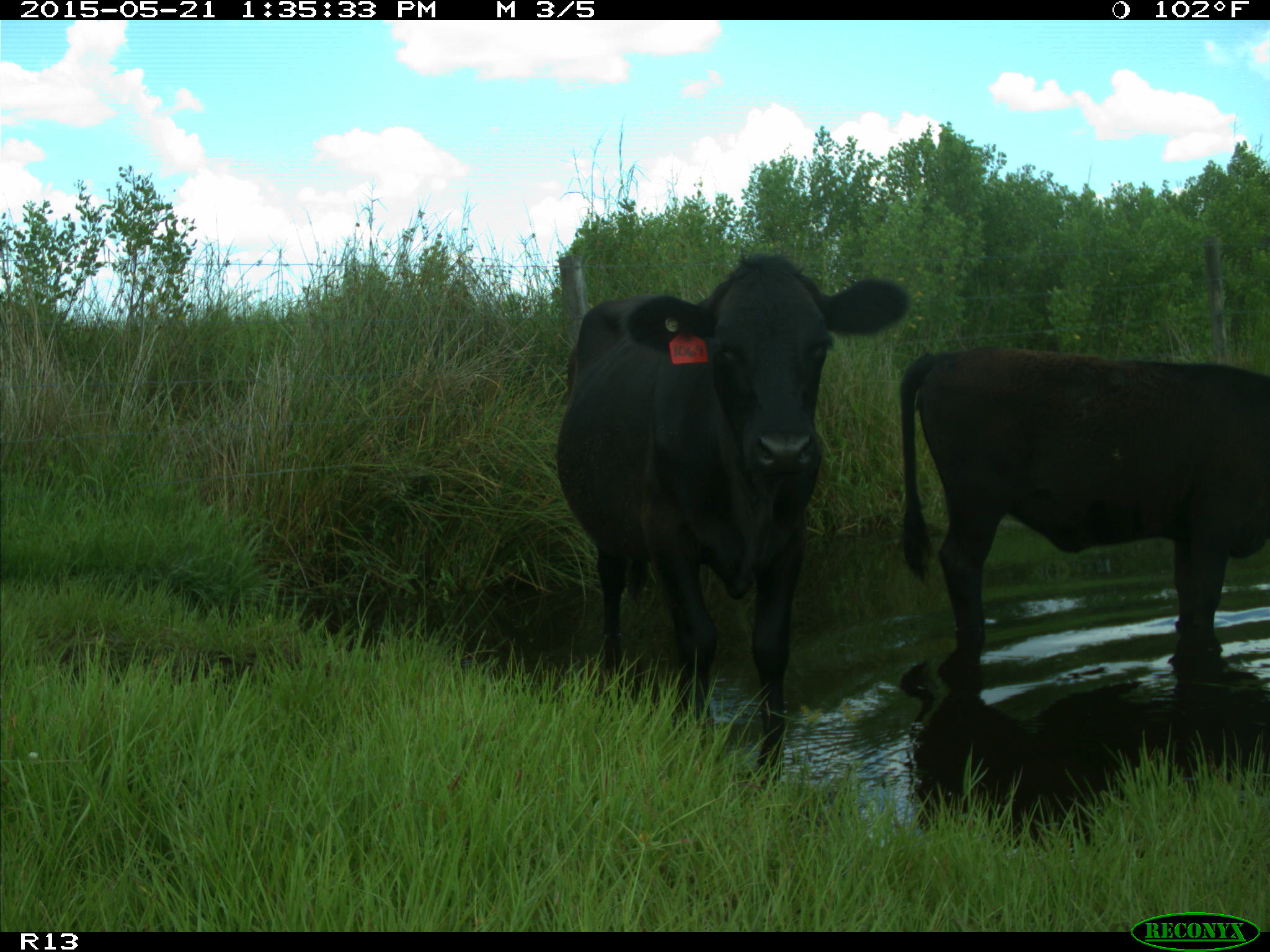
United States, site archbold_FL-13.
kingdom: Animalia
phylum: Chordata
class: Mammalia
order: Artiodactyla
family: Bovidae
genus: Bos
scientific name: Bos taurus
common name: domestic cow